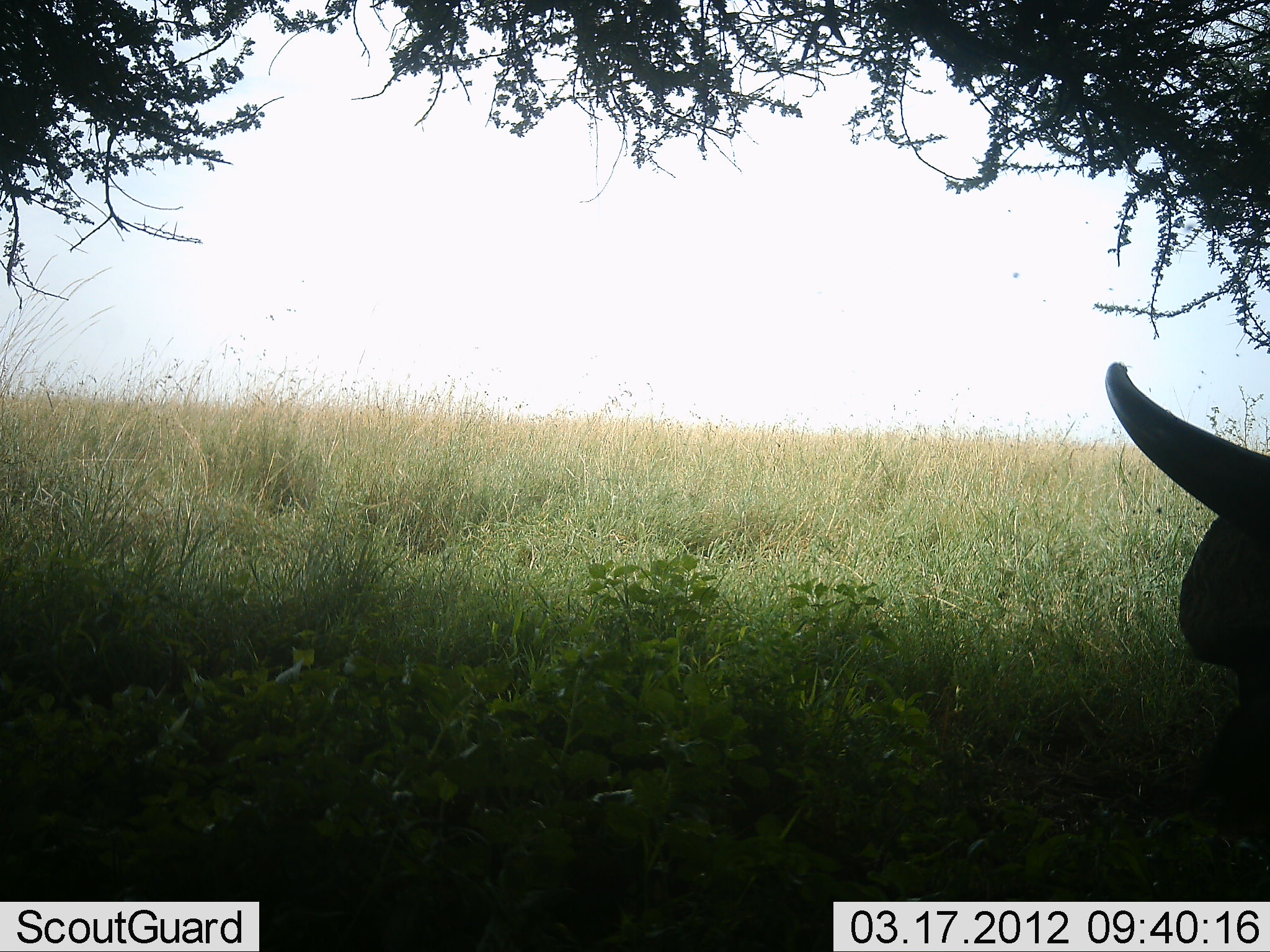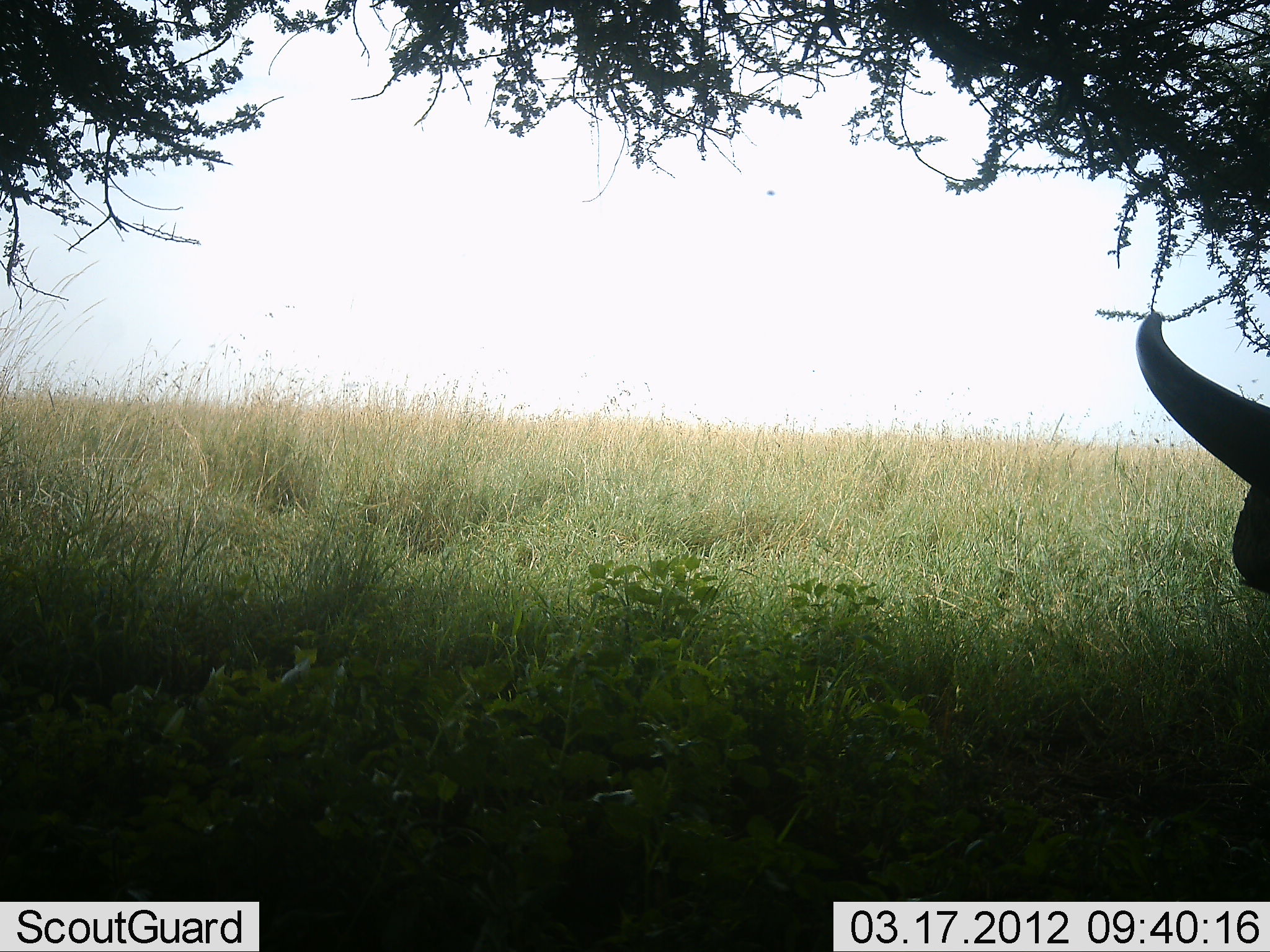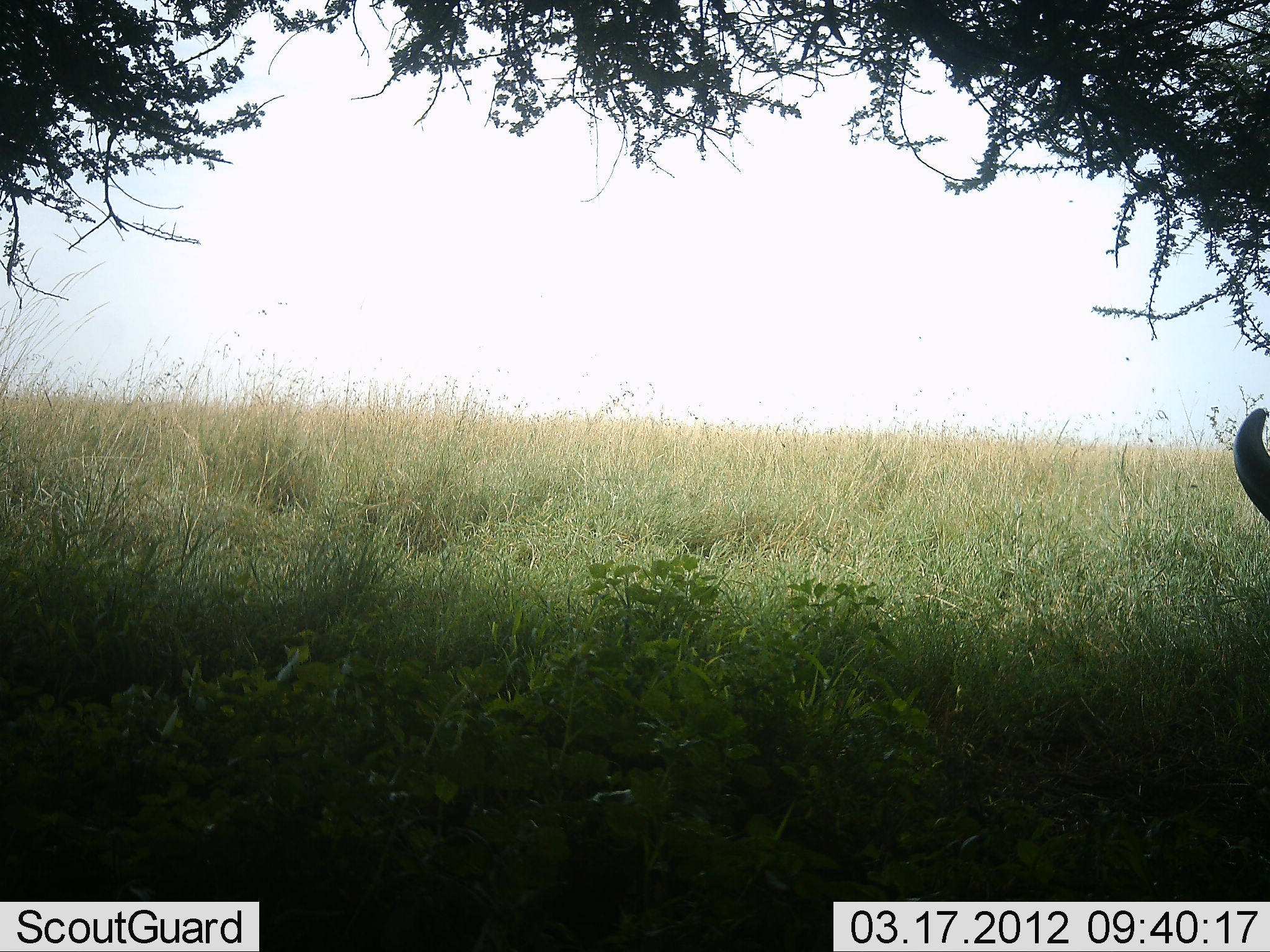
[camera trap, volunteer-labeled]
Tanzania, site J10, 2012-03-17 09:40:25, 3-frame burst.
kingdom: Animalia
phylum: Chordata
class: Mammalia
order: Artiodactyla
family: Bovidae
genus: Syncerus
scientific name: Syncerus caffer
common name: cape buffalo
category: buffalo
Buffalo (cape buffalo) (Syncerus caffer), count 1. Behavior (volunteer vote fractions): standing 47%, resting 37%, moving 11%, interacting 0%. Young present (vote fraction): 0%. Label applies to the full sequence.